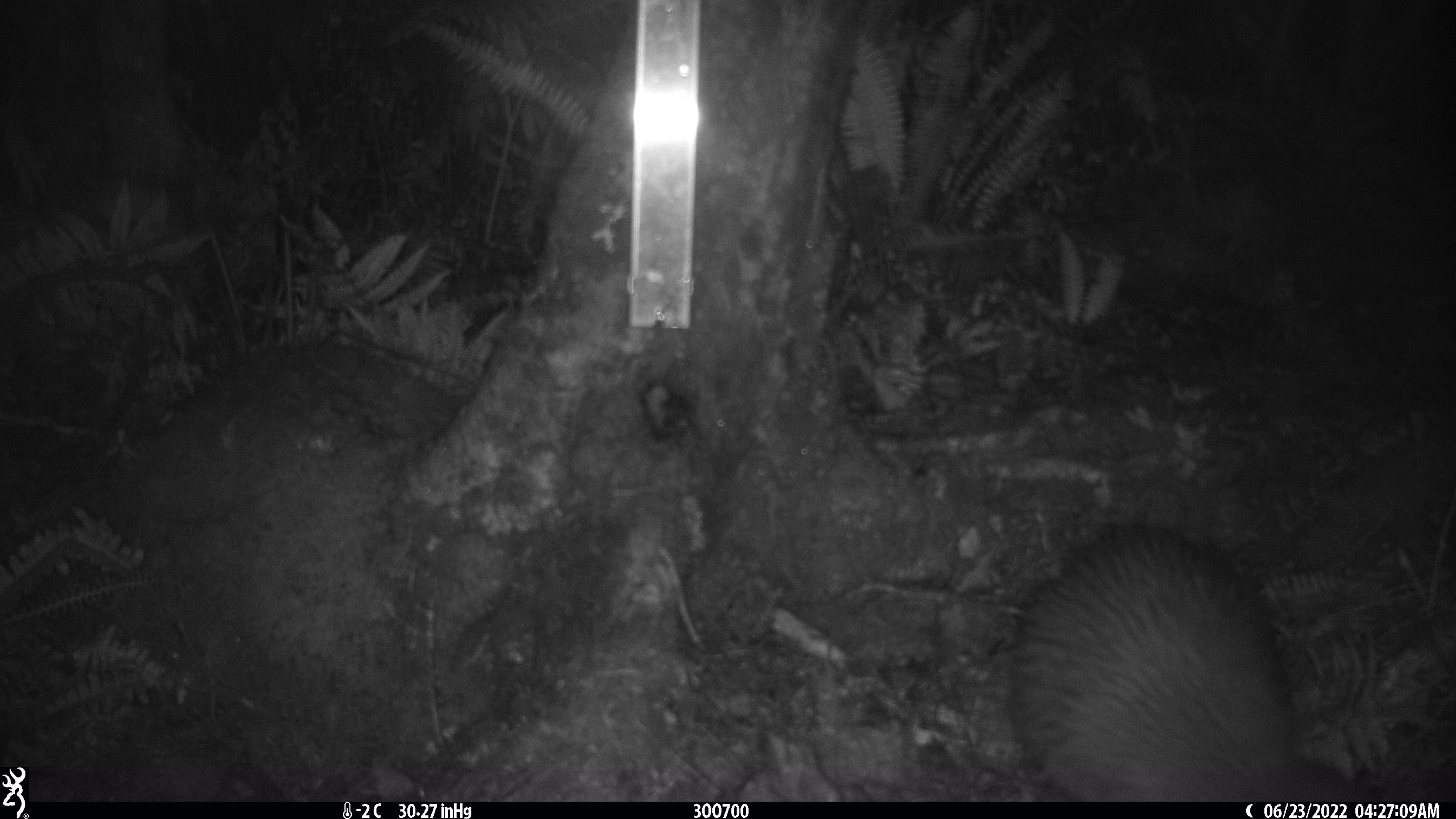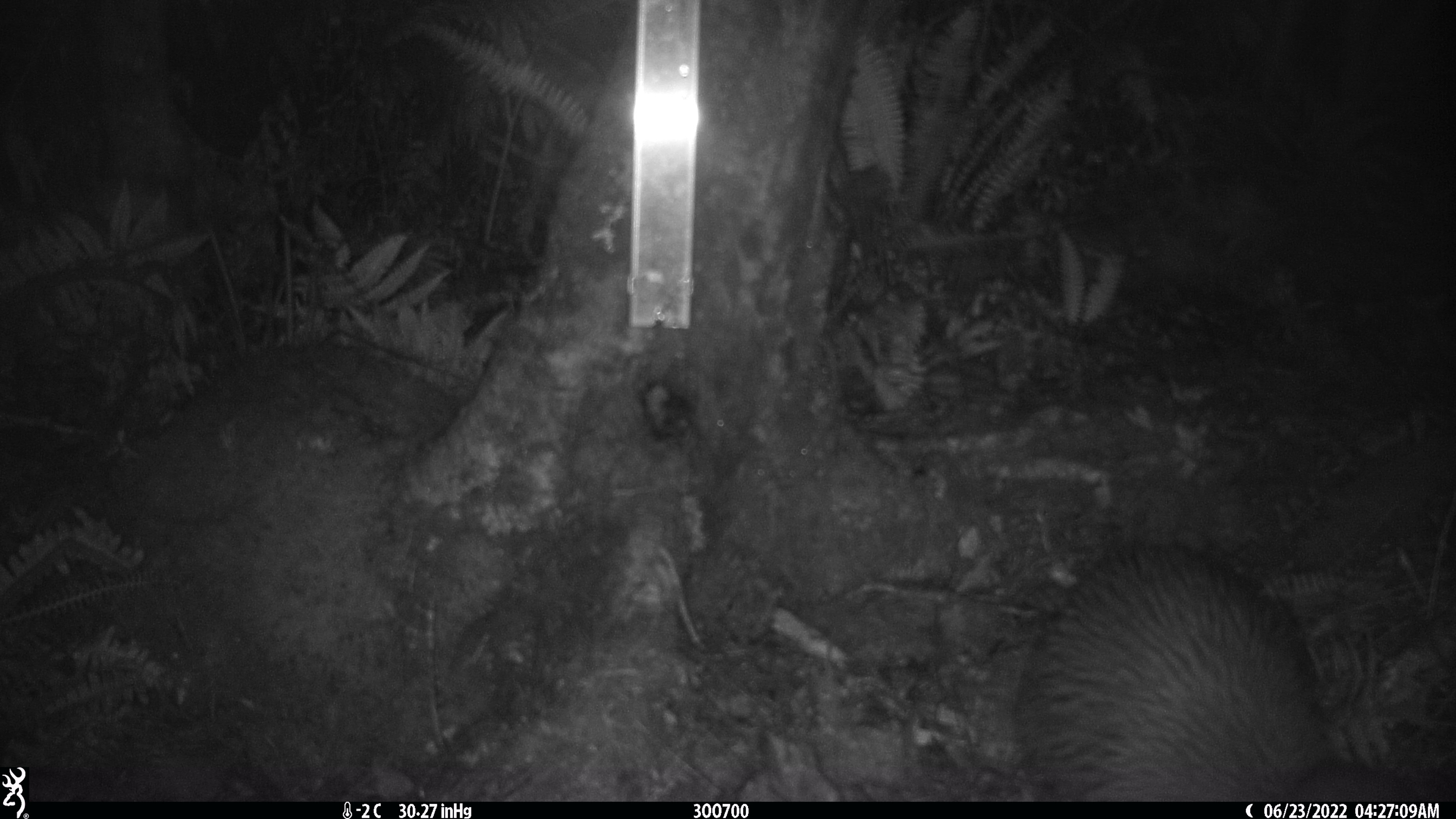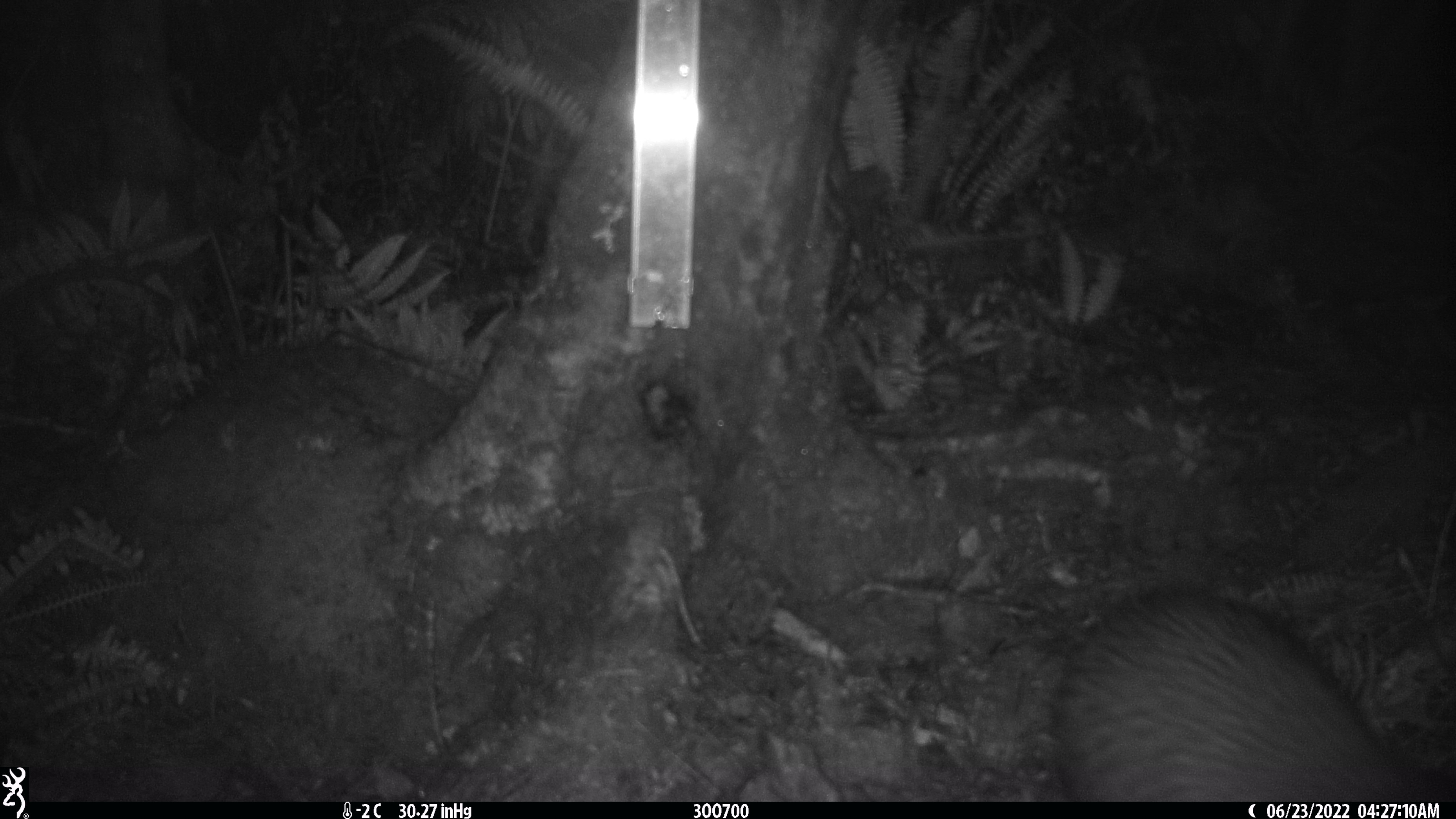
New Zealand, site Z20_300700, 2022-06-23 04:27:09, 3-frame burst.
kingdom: Animalia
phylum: Chordata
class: Aves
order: Apterygiformes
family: Apterygidae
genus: Apteryx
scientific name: Apteryx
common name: kiwi